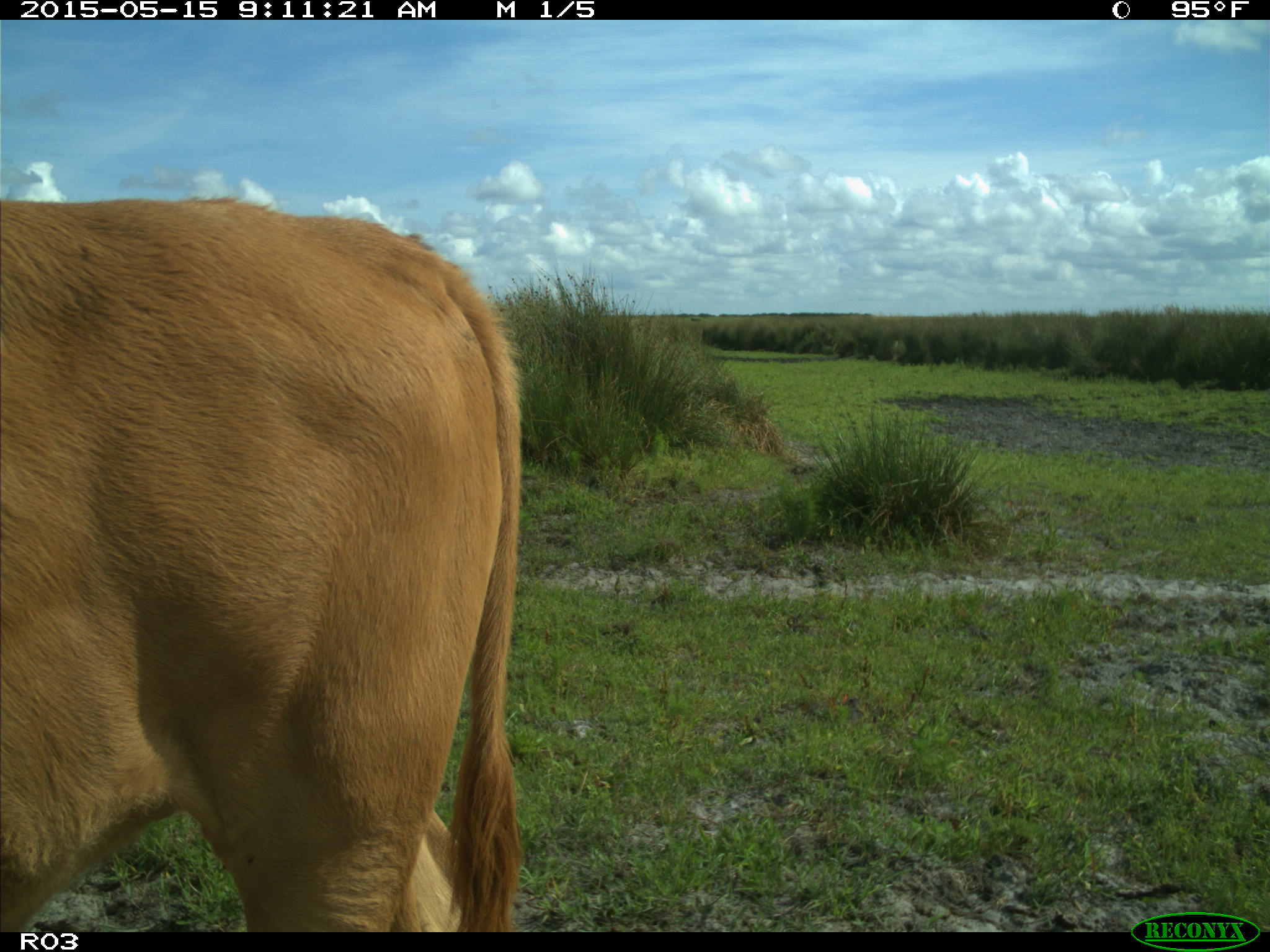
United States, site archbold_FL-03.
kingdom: Animalia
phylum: Chordata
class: Mammalia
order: Artiodactyla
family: Bovidae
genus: Bos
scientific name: Bos taurus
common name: domestic cow